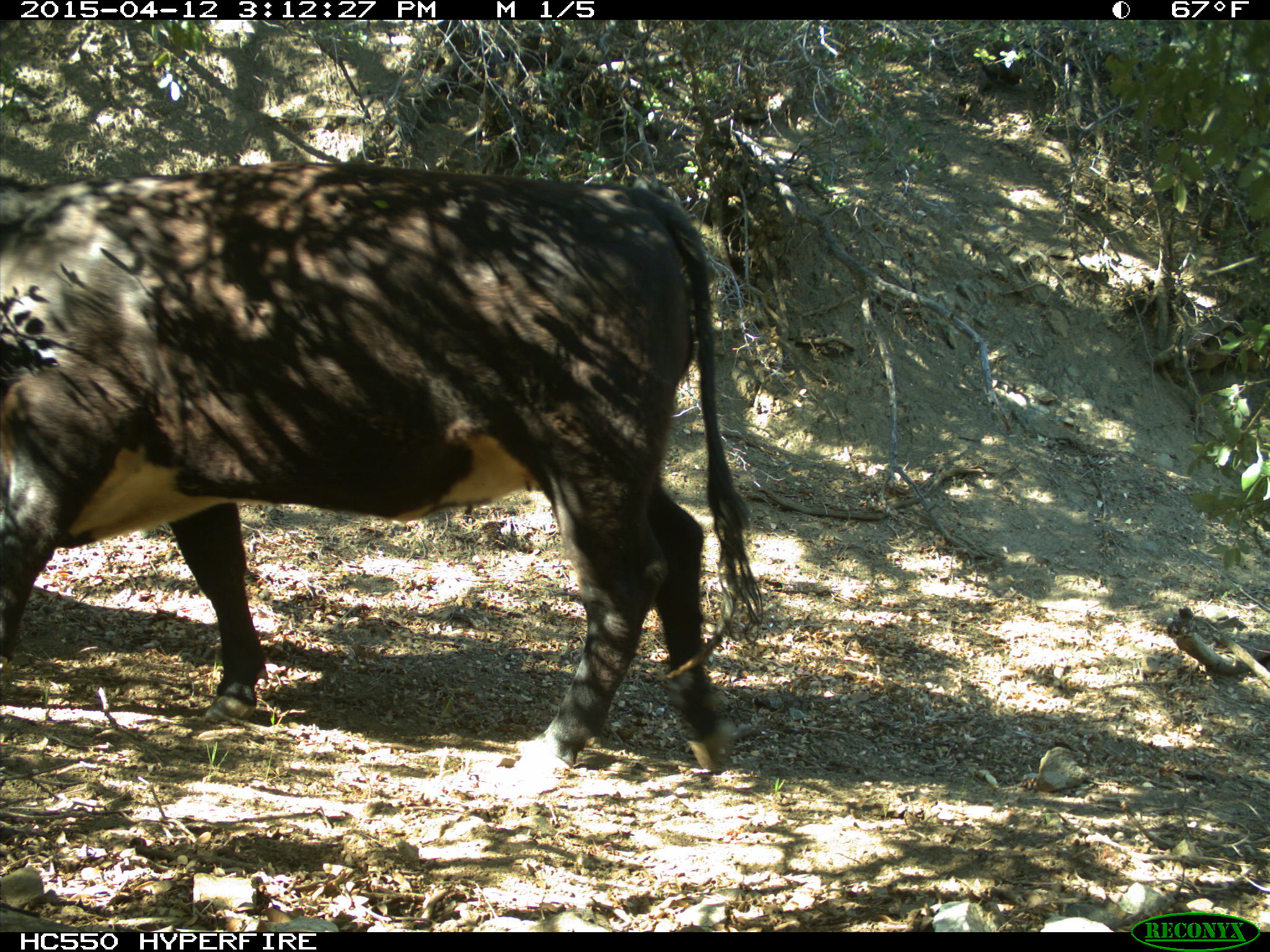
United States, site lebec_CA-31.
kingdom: Animalia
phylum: Chordata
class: Mammalia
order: Artiodactyla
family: Bovidae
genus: Bos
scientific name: Bos taurus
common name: domestic cow